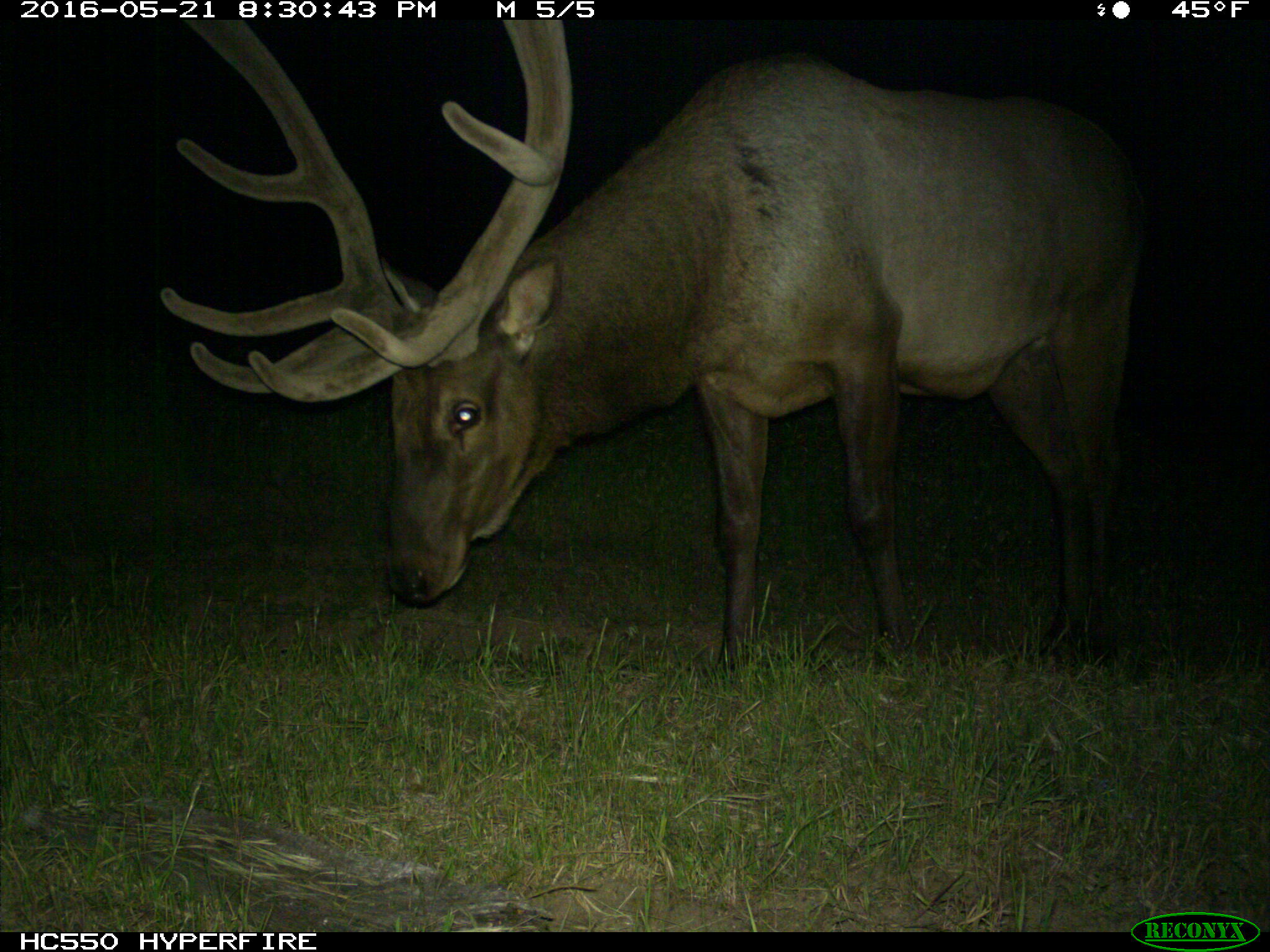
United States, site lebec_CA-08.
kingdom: Animalia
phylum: Chordata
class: Mammalia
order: Artiodactyla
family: Cervidae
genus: Cervus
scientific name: Cervus canadensis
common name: elk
Cervus canadensis (elk).